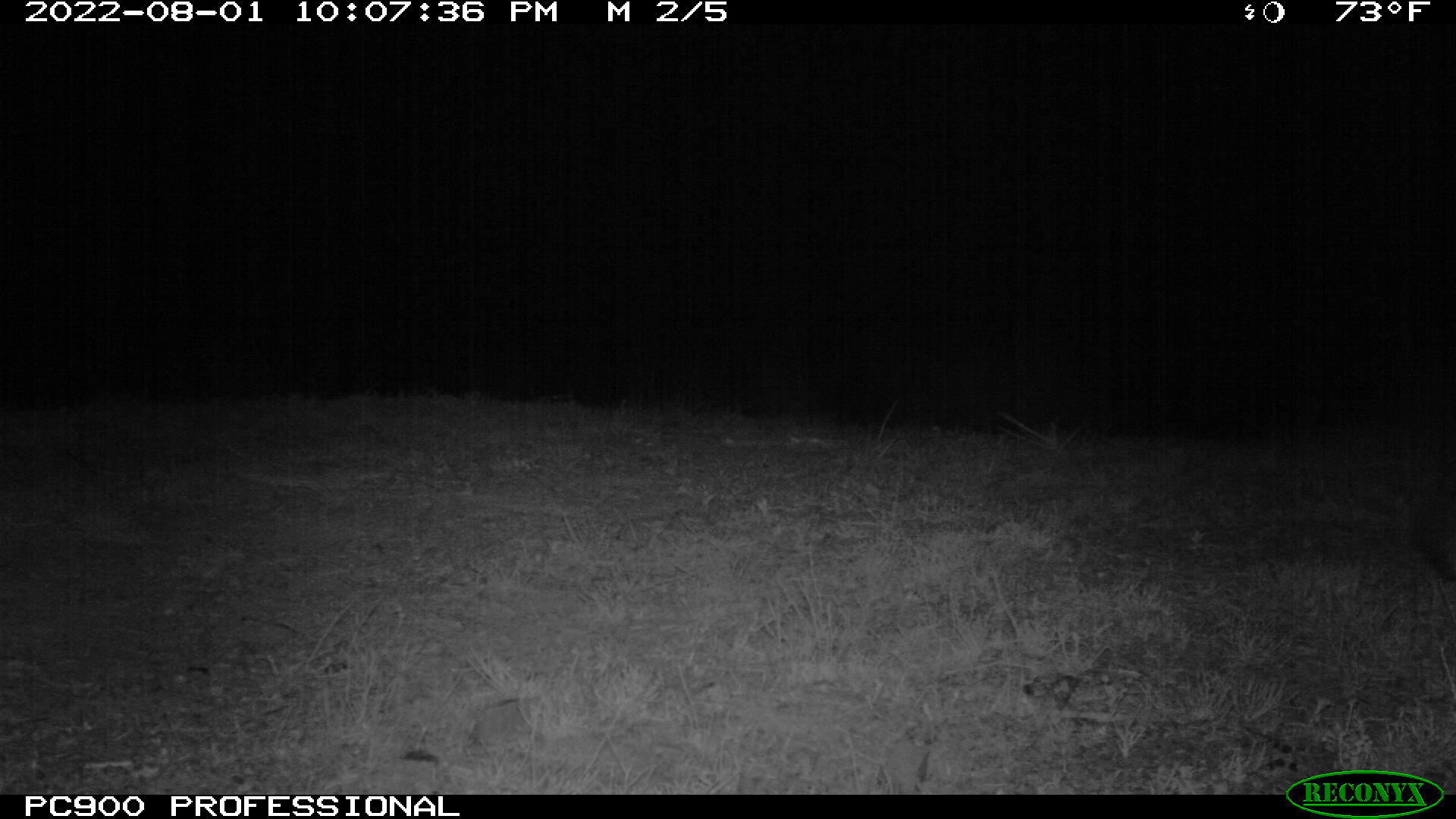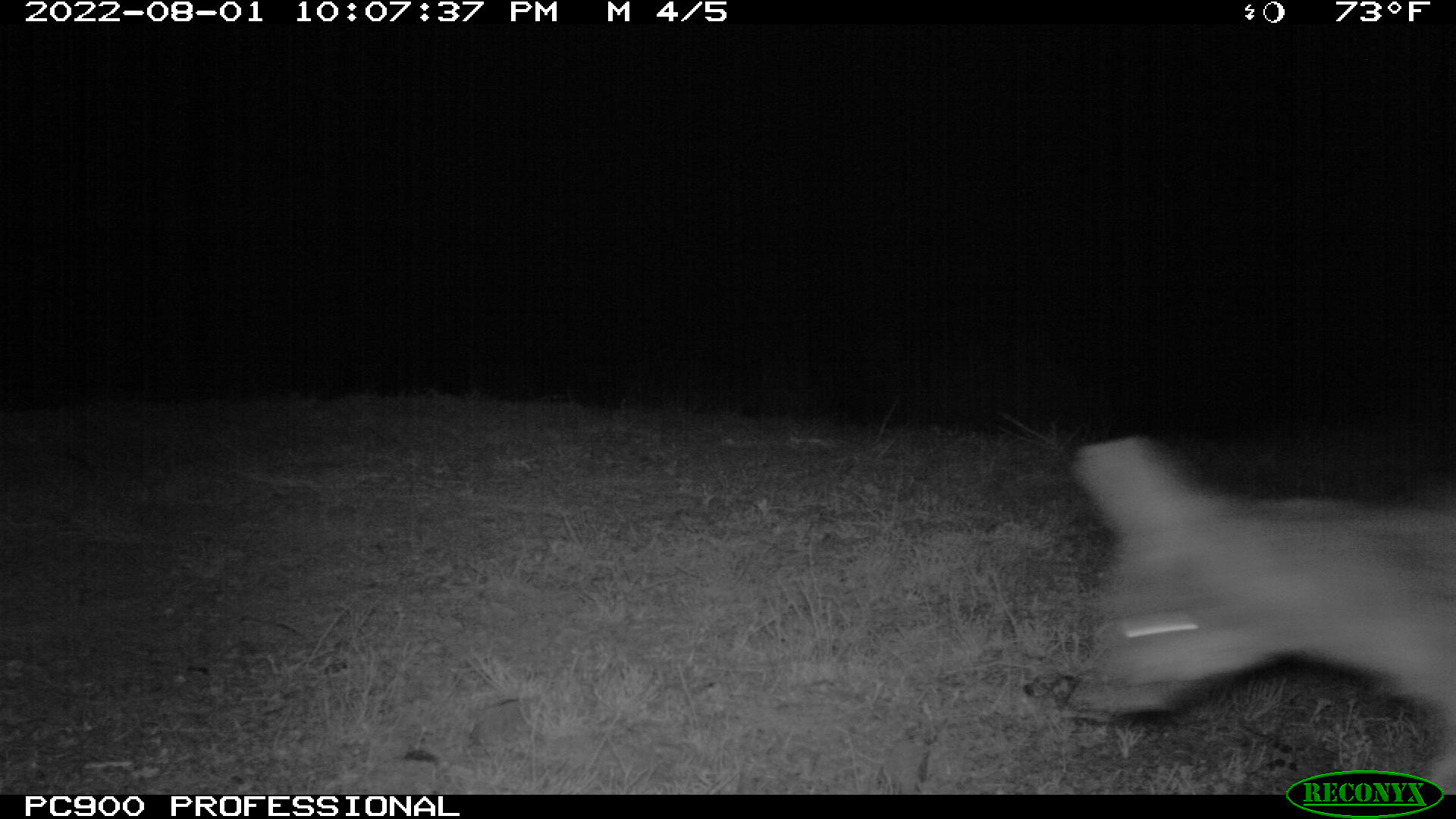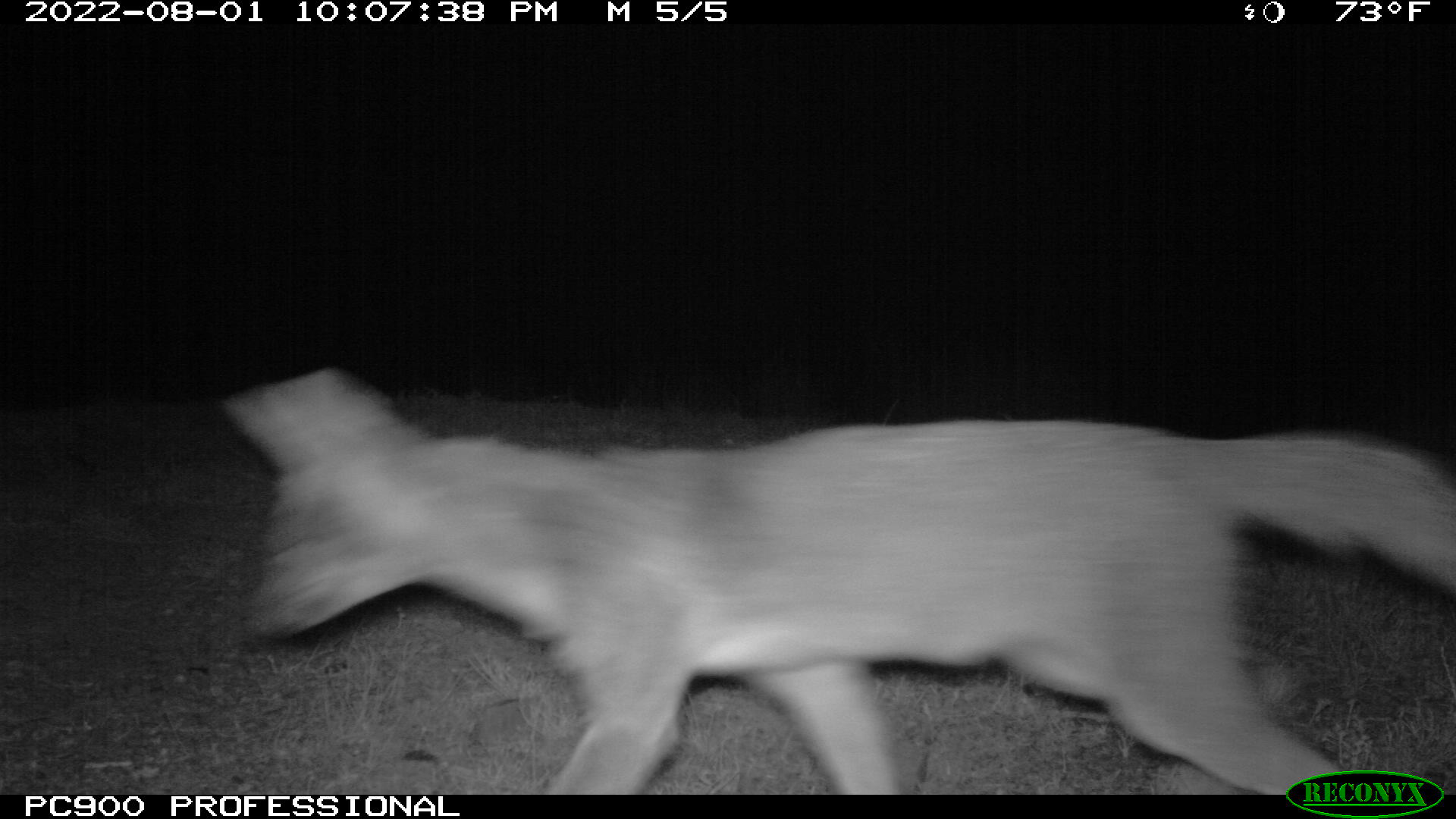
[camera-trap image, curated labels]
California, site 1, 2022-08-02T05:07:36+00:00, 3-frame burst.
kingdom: Animalia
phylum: Chordata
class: Mammalia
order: Carnivora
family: Canidae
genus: Urocyon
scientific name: Urocyon cinereoargenteus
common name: gray fox